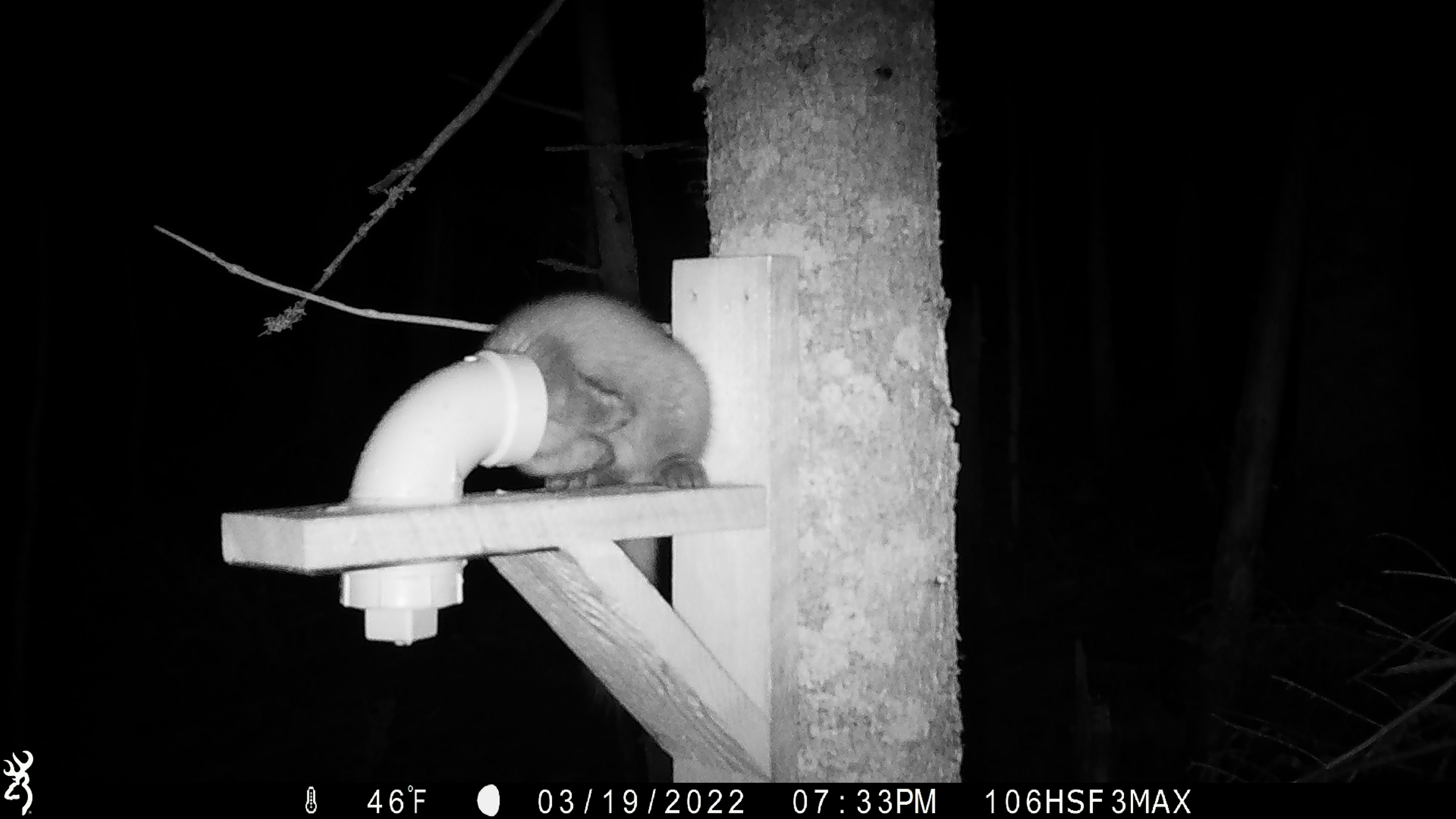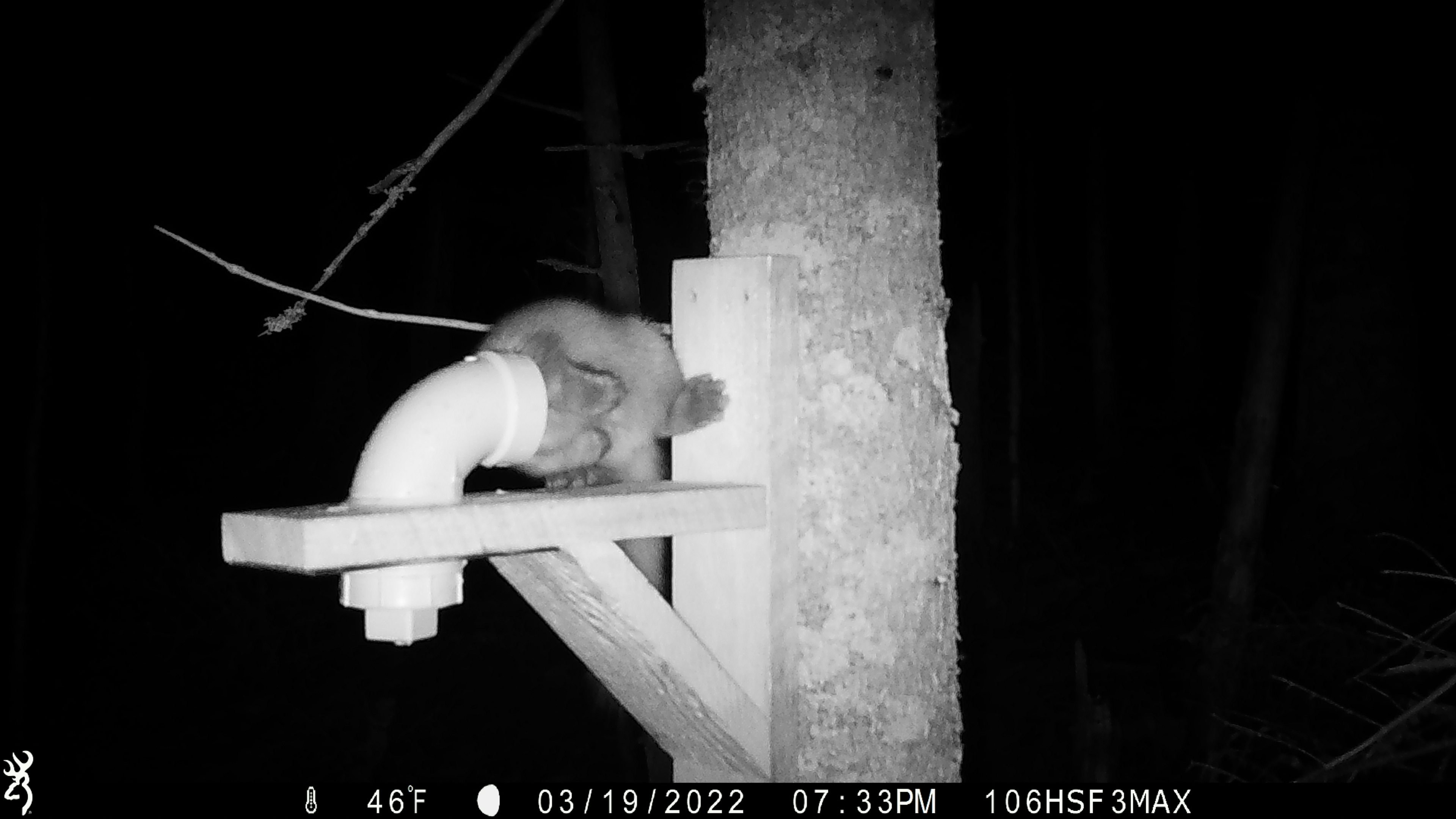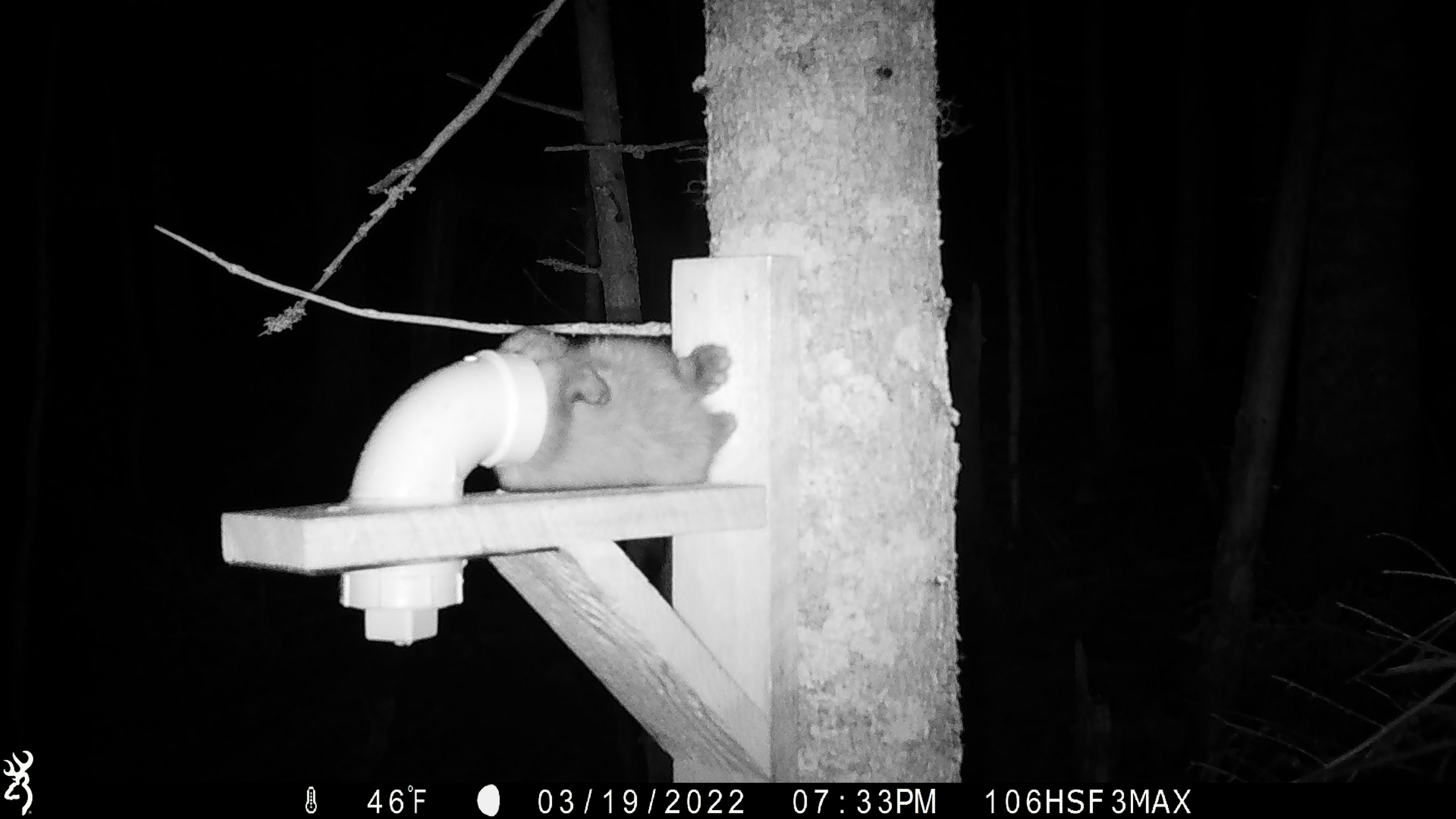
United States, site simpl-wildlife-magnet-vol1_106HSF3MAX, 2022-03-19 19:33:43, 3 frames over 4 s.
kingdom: Animalia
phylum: Chordata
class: Mammalia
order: Carnivora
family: Mustelidae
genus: Martes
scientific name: Martes americana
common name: american marten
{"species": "american marten (Martes americana)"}